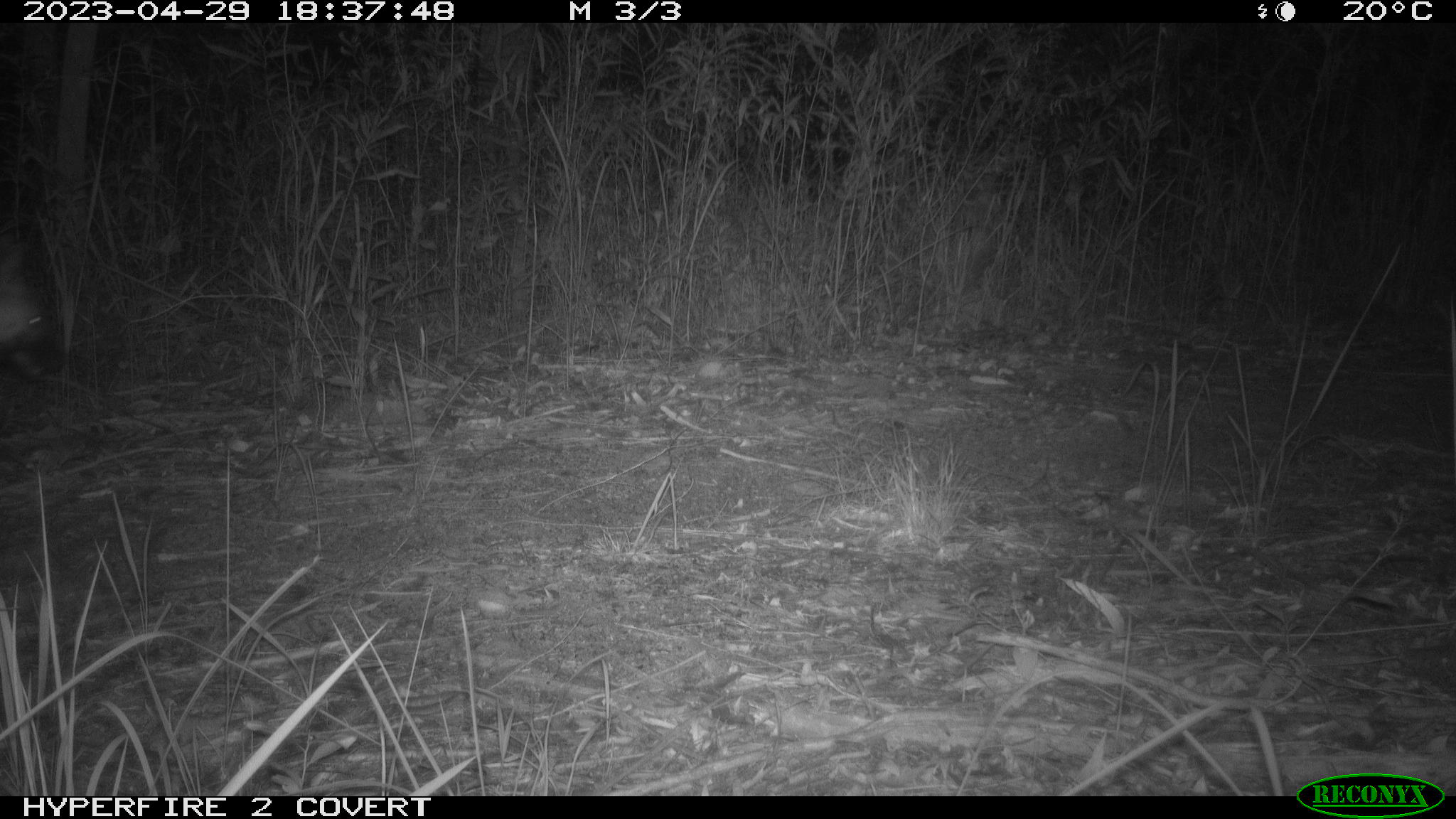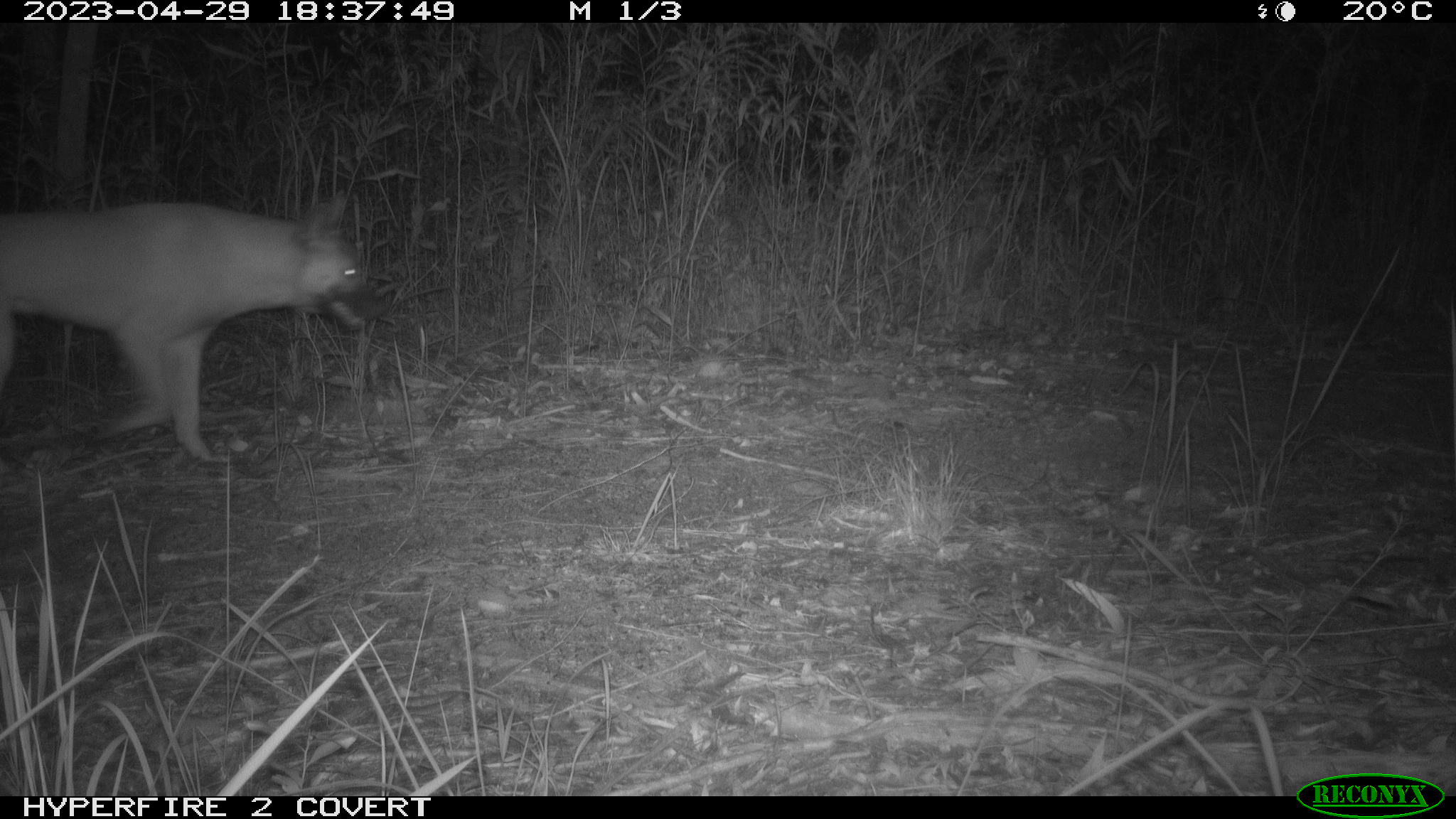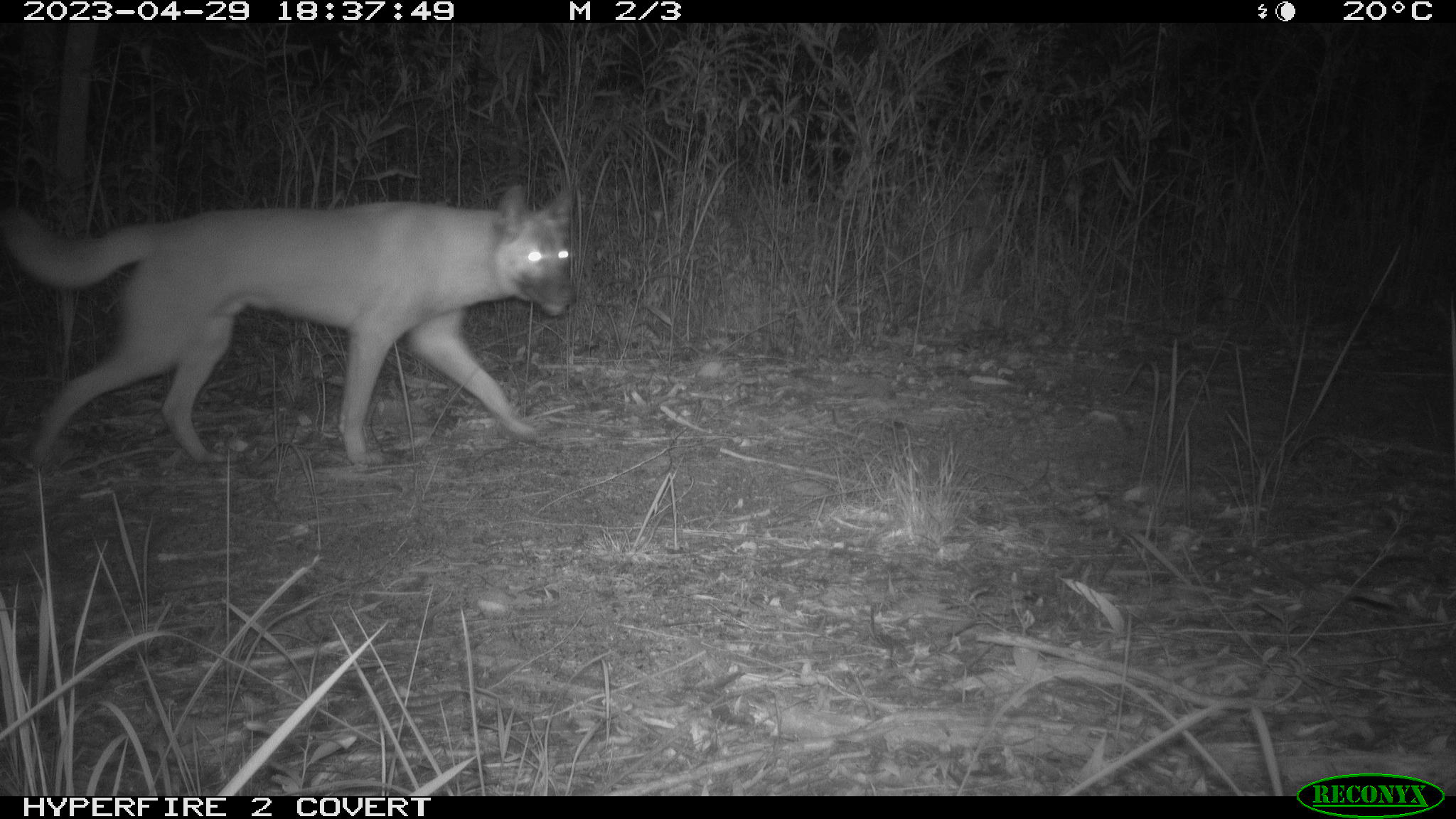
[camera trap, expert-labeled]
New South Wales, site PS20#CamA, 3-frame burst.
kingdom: Animalia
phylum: Chordata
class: Mammalia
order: Carnivora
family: Canidae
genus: Canis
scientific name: Canis familiaris dingo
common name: dingo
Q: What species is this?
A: Dingo (Canis familiaris dingo).